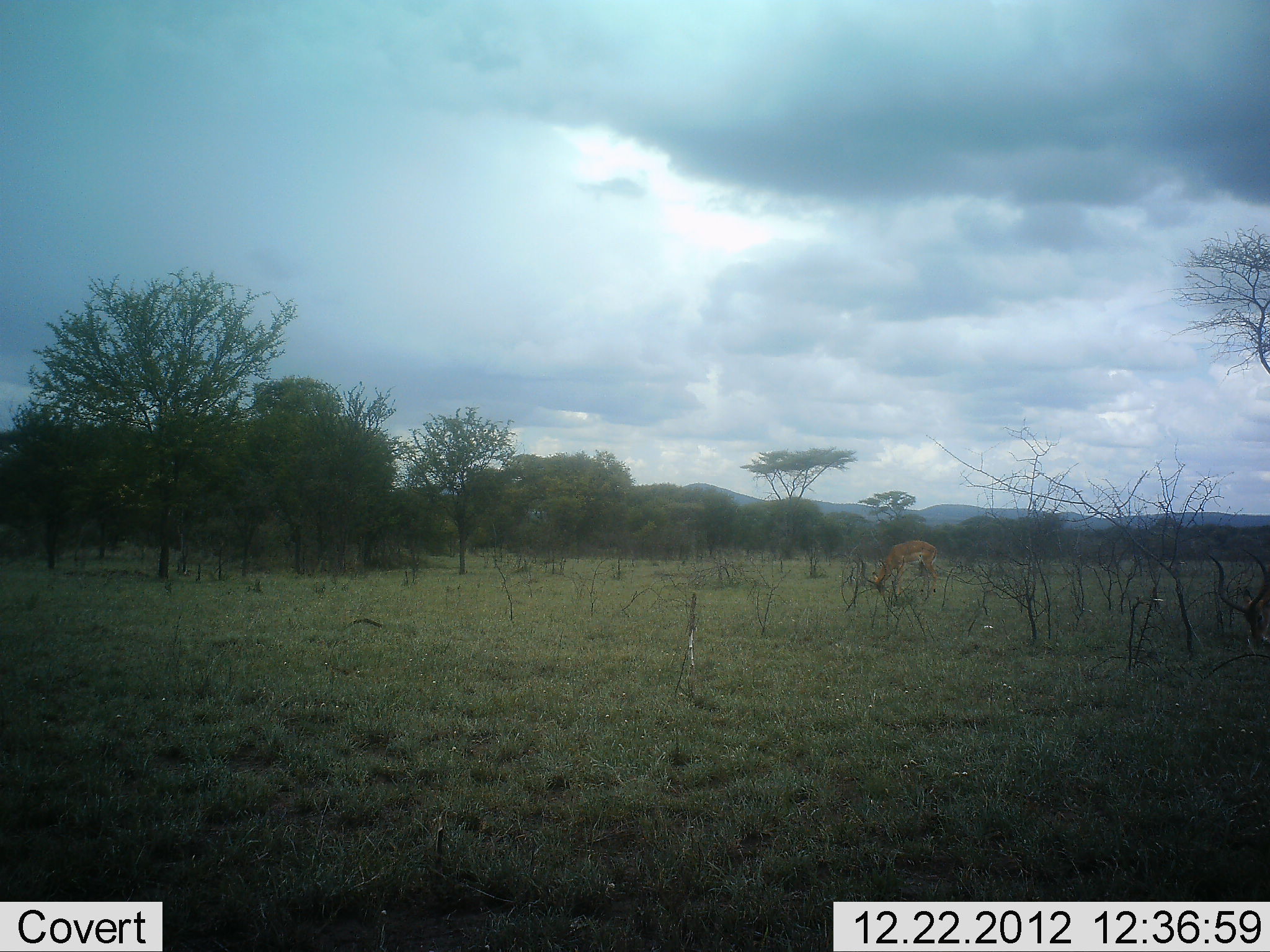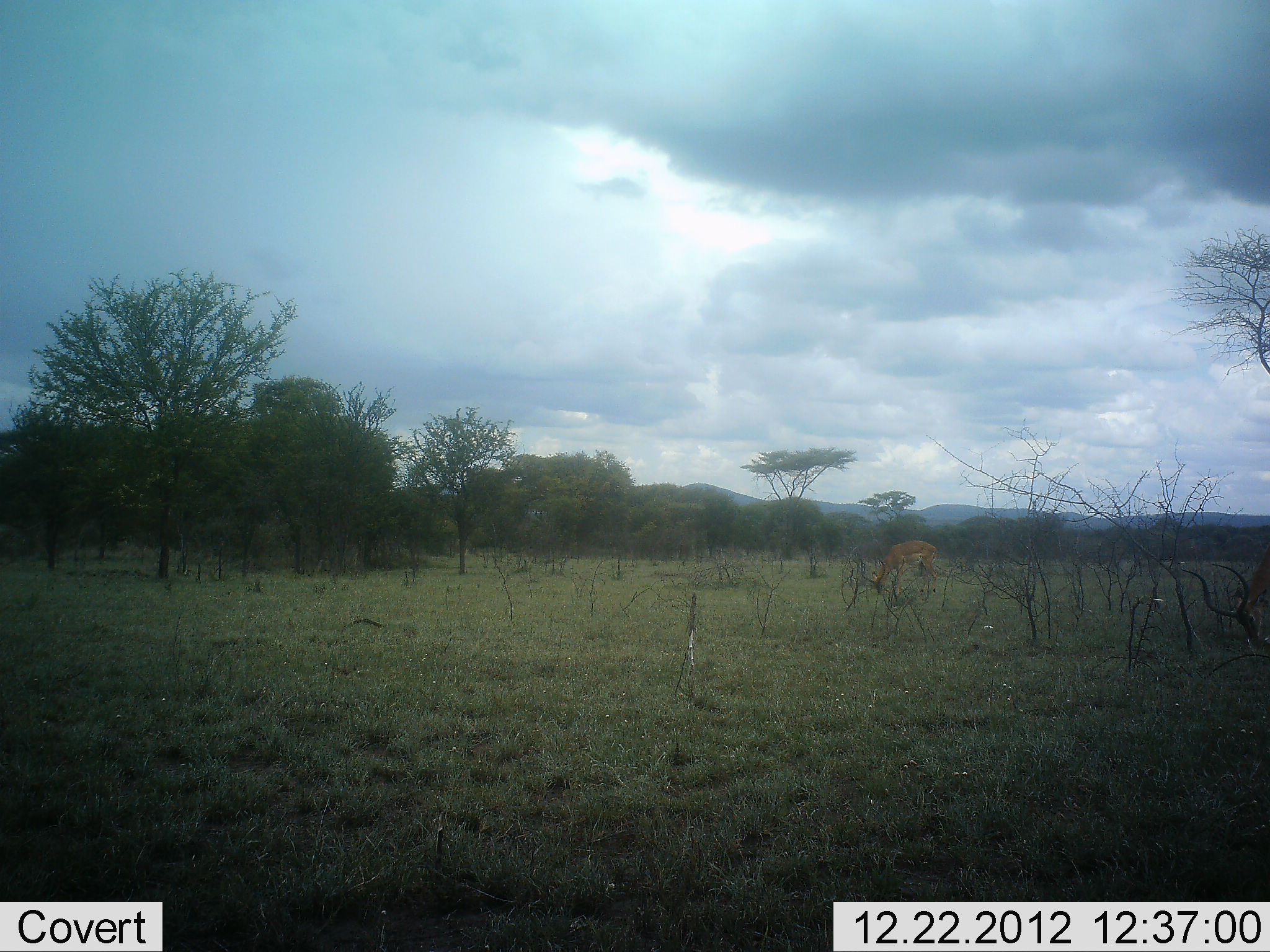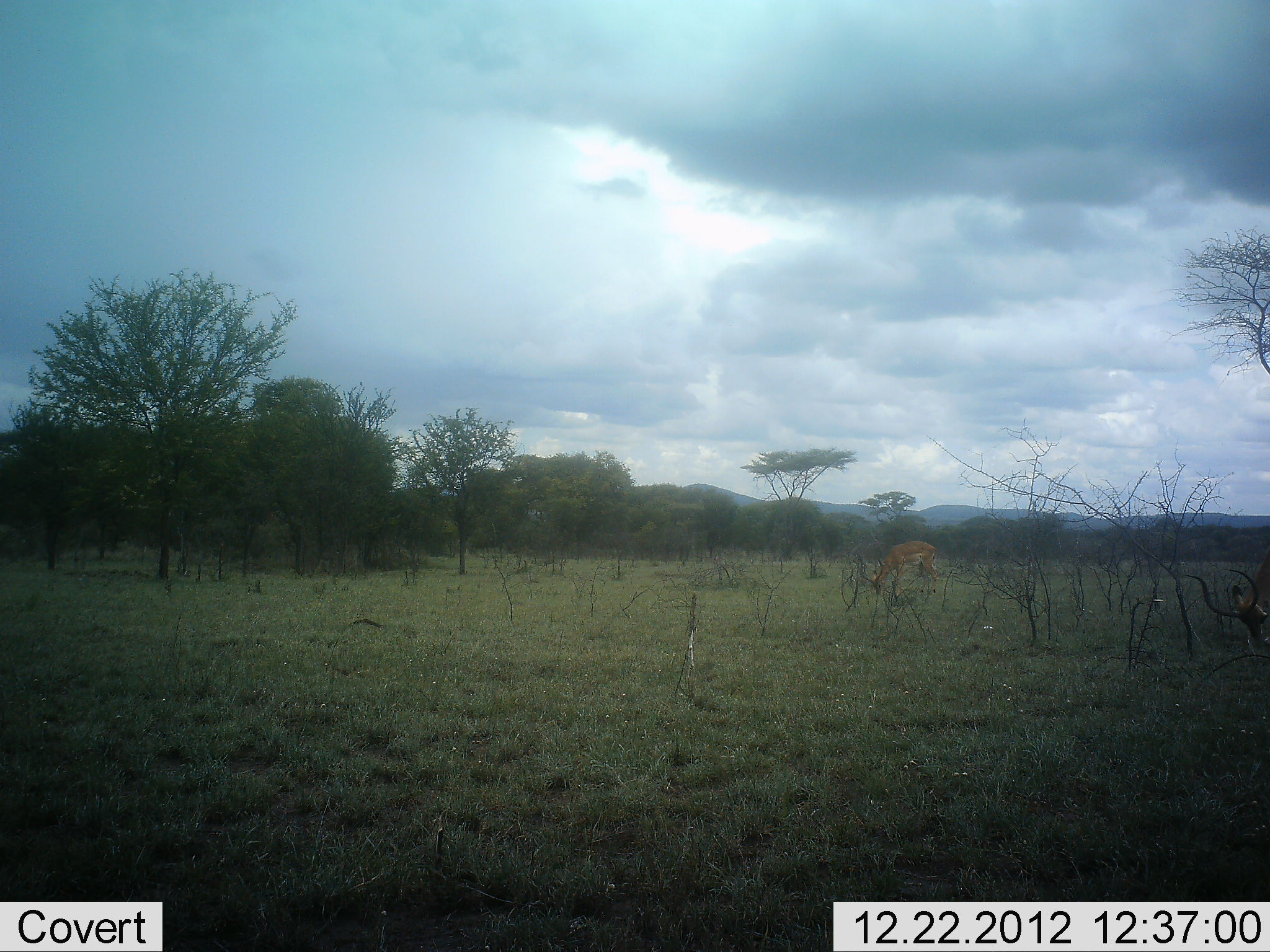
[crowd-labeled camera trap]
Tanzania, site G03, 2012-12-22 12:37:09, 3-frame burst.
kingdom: Animalia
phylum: Chordata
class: Mammalia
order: Artiodactyla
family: Bovidae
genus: Aepyceros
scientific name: Aepyceros melampus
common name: impala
Impala (Aepyceros melampus), count 2. Behavior (volunteer vote fractions): standing 24%, resting 0%, moving 0%, interacting 0%. Young present (vote fraction): 0%. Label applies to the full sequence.